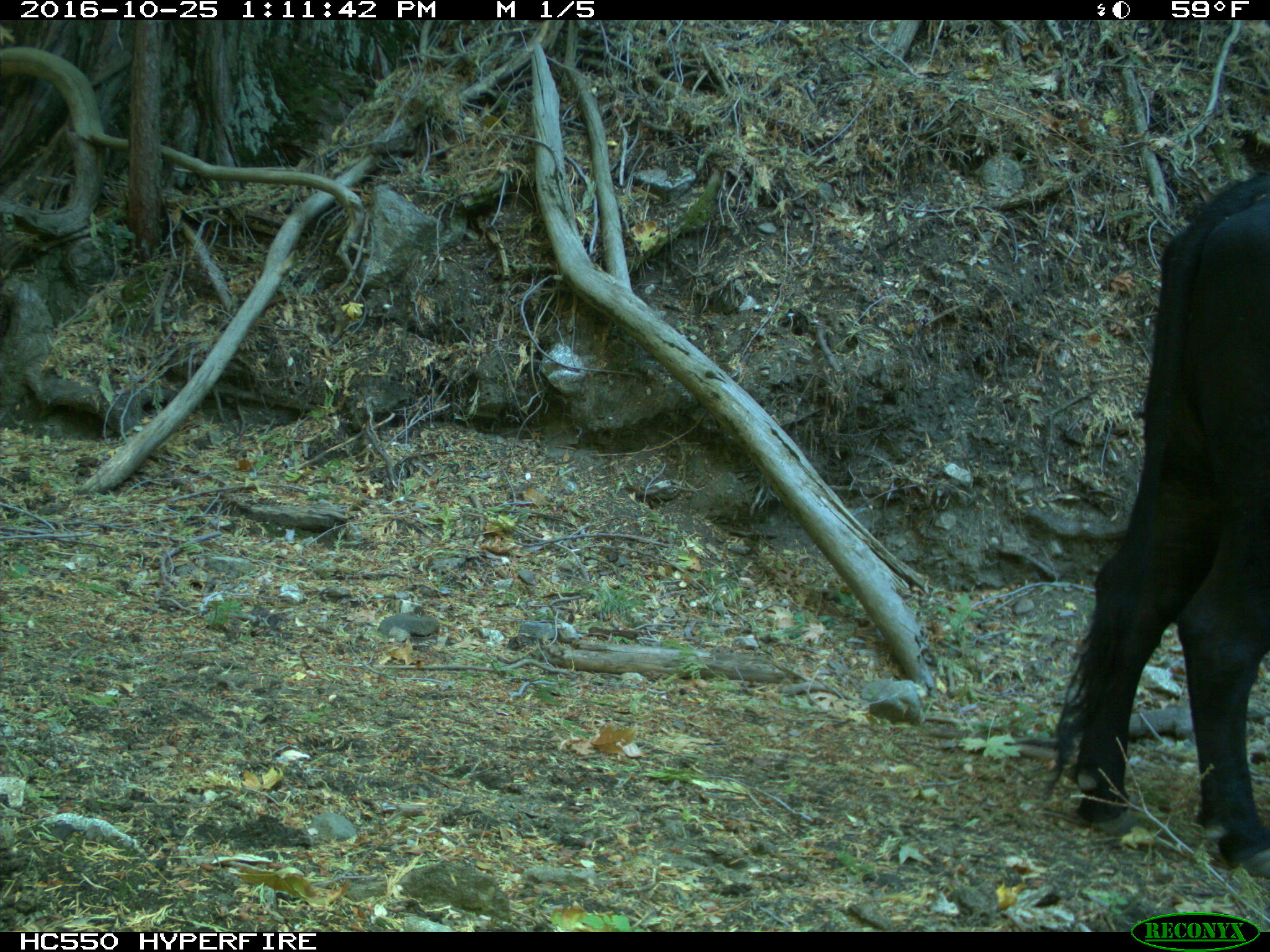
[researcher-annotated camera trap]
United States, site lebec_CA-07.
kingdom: Animalia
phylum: Chordata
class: Mammalia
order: Artiodactyla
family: Bovidae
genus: Bos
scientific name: Bos taurus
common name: domestic cow